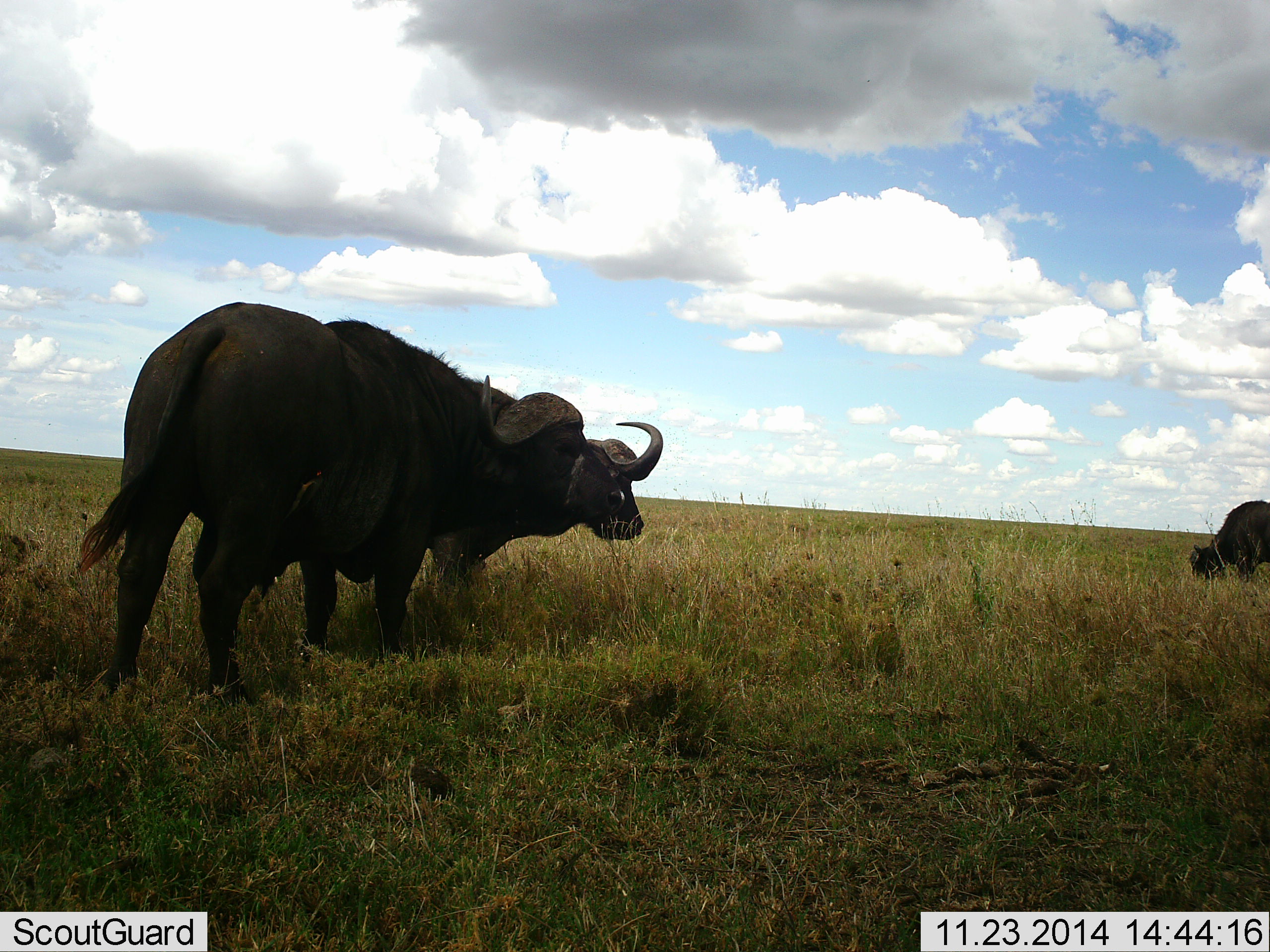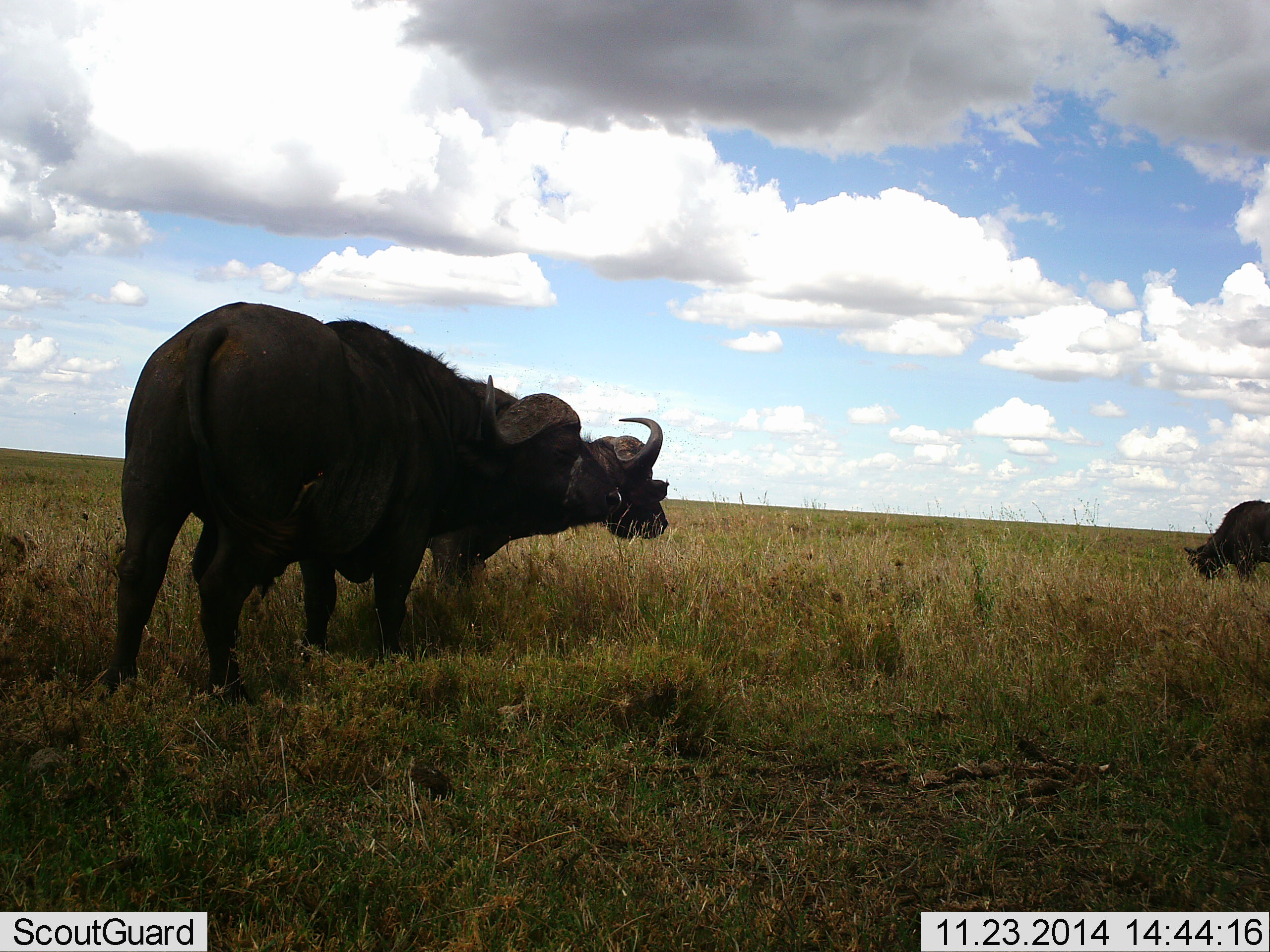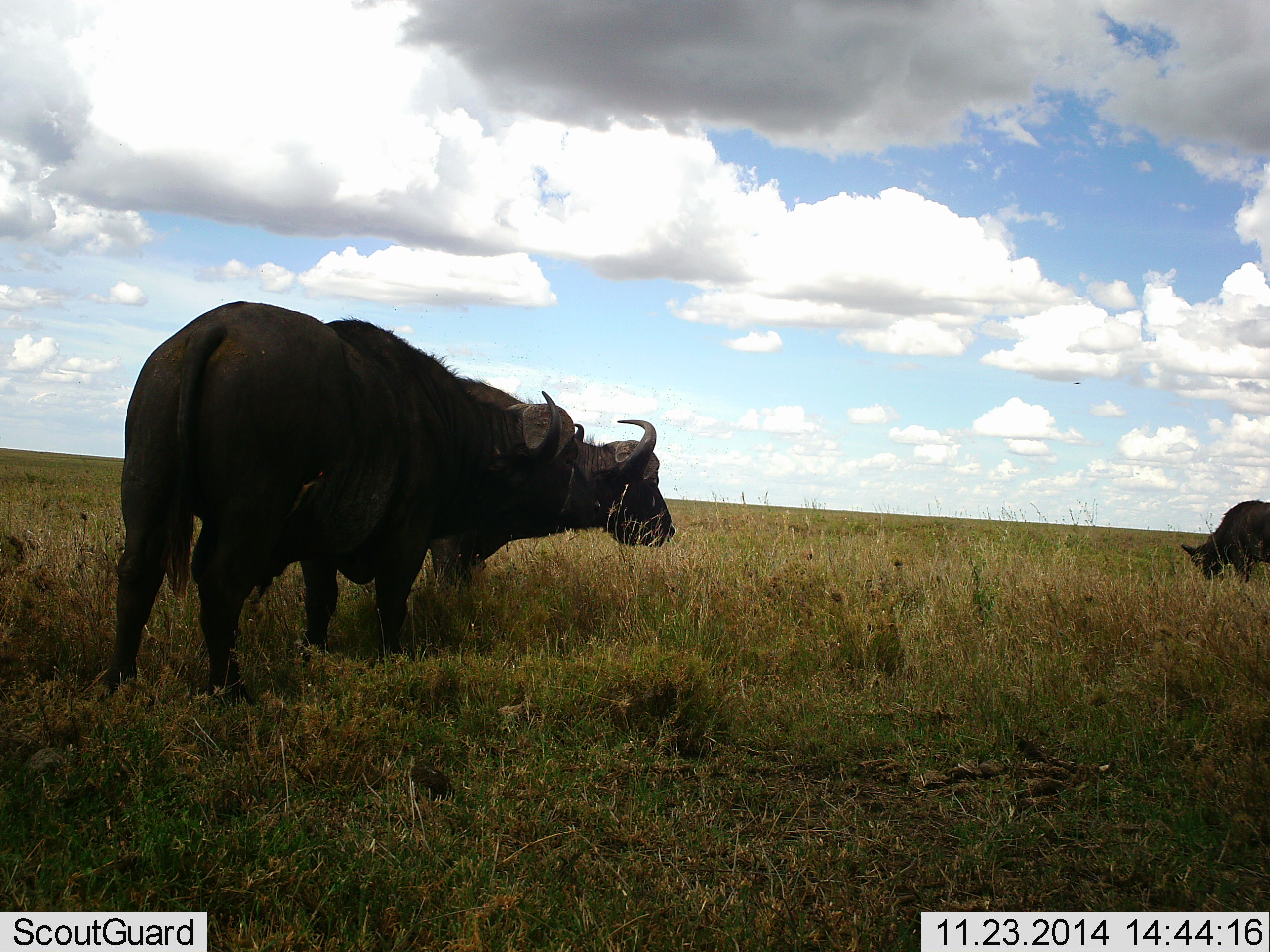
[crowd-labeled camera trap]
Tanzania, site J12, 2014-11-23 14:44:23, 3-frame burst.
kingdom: Animalia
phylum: Chordata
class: Mammalia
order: Artiodactyla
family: Bovidae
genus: Syncerus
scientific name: Syncerus caffer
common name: cape buffalo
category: buffalo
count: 3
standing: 70%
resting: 0%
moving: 40%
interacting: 10%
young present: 0%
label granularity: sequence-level